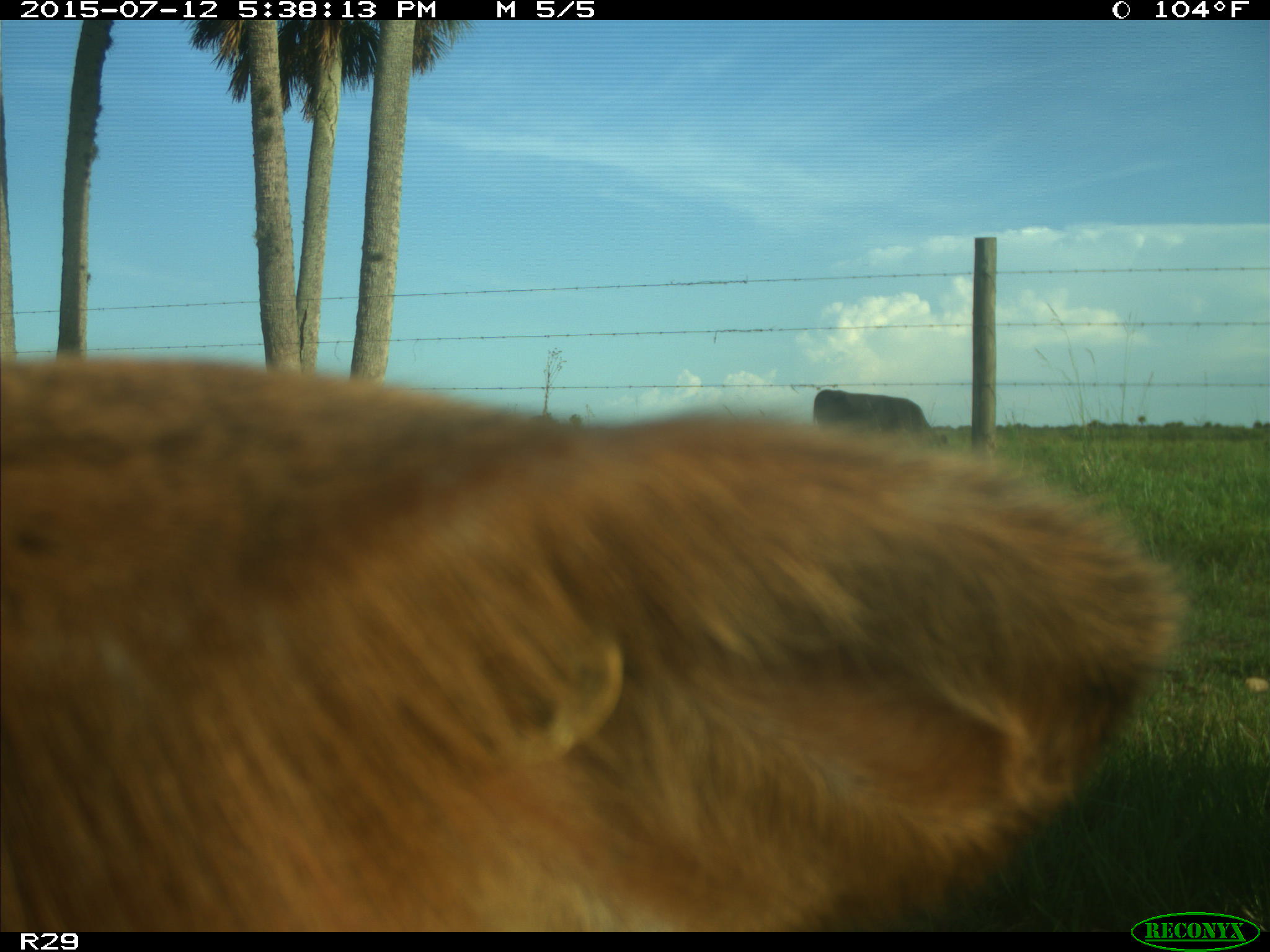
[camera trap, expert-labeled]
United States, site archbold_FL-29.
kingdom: Animalia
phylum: Chordata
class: Mammalia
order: Artiodactyla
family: Bovidae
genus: Bos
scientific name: Bos taurus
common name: domestic cow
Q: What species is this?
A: Bos taurus (domestic cow).